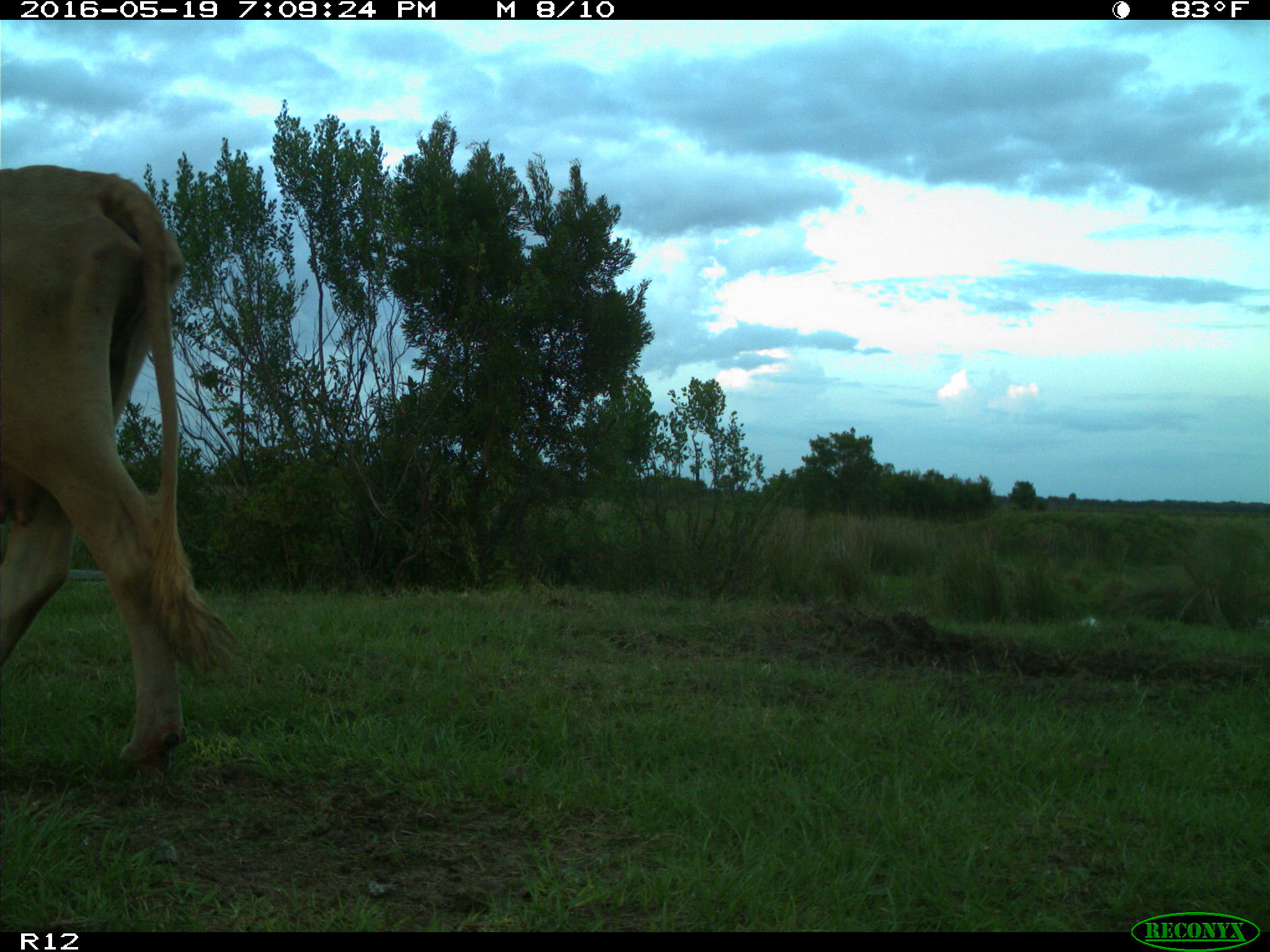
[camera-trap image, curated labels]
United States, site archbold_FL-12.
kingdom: Animalia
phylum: Chordata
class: Mammalia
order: Artiodactyla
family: Bovidae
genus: Bos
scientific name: Bos taurus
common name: domestic cow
Bos taurus (domestic cow).